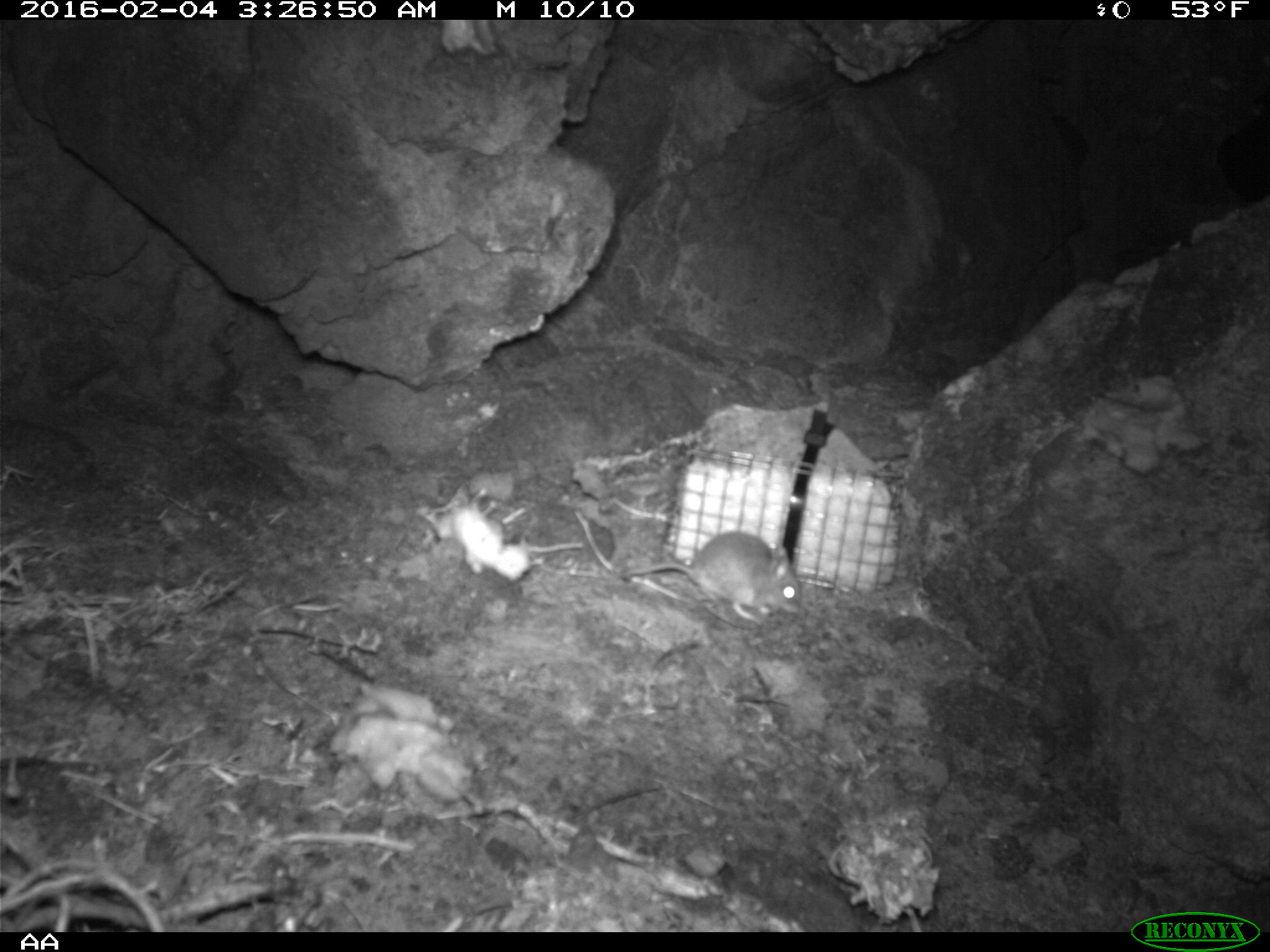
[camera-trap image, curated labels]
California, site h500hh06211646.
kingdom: Animalia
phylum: Chordata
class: Mammalia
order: Rodentia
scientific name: Rodentia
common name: rodent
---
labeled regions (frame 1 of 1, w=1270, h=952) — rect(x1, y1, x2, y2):
rodent: rect(617, 530, 802, 627)